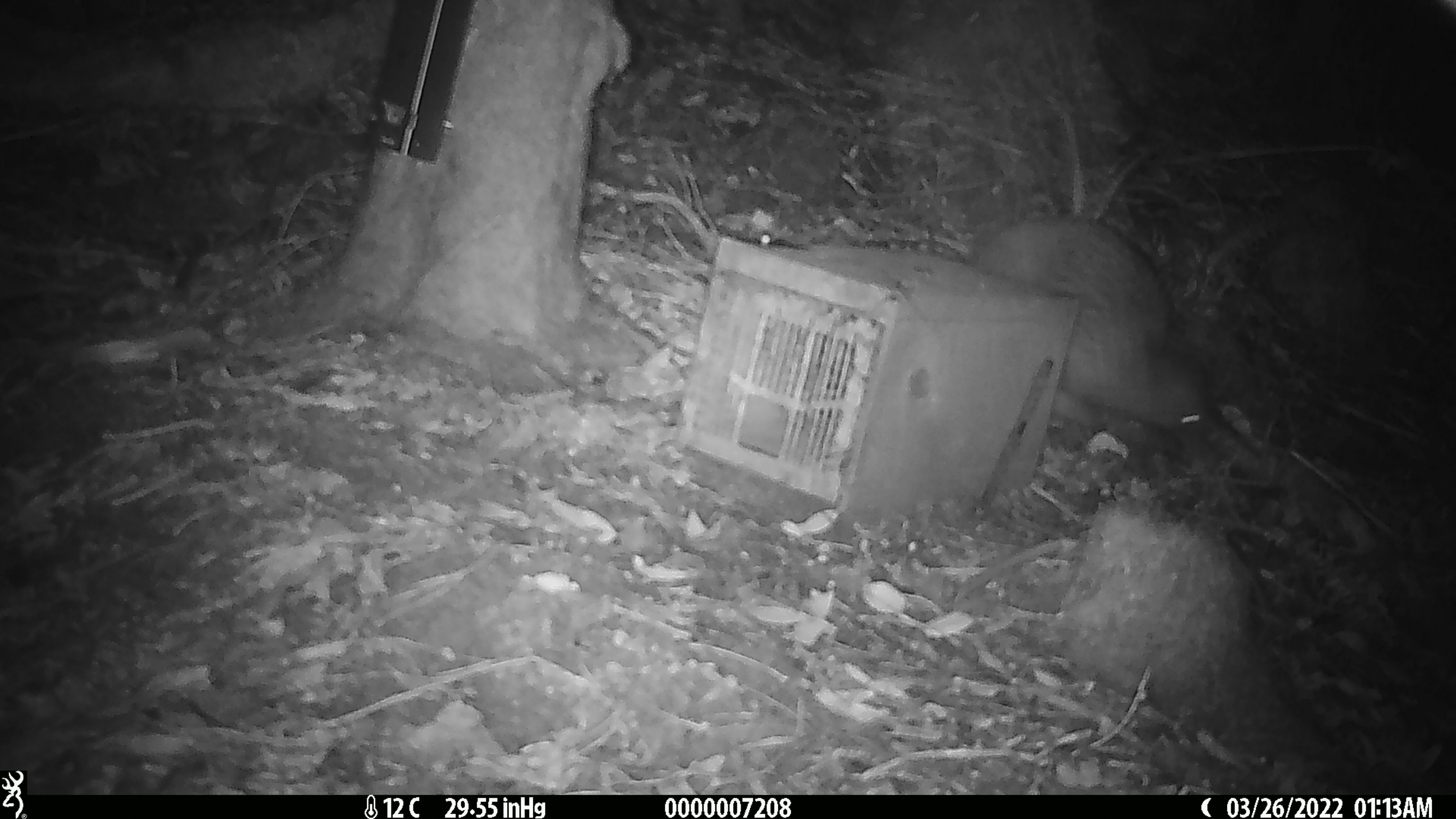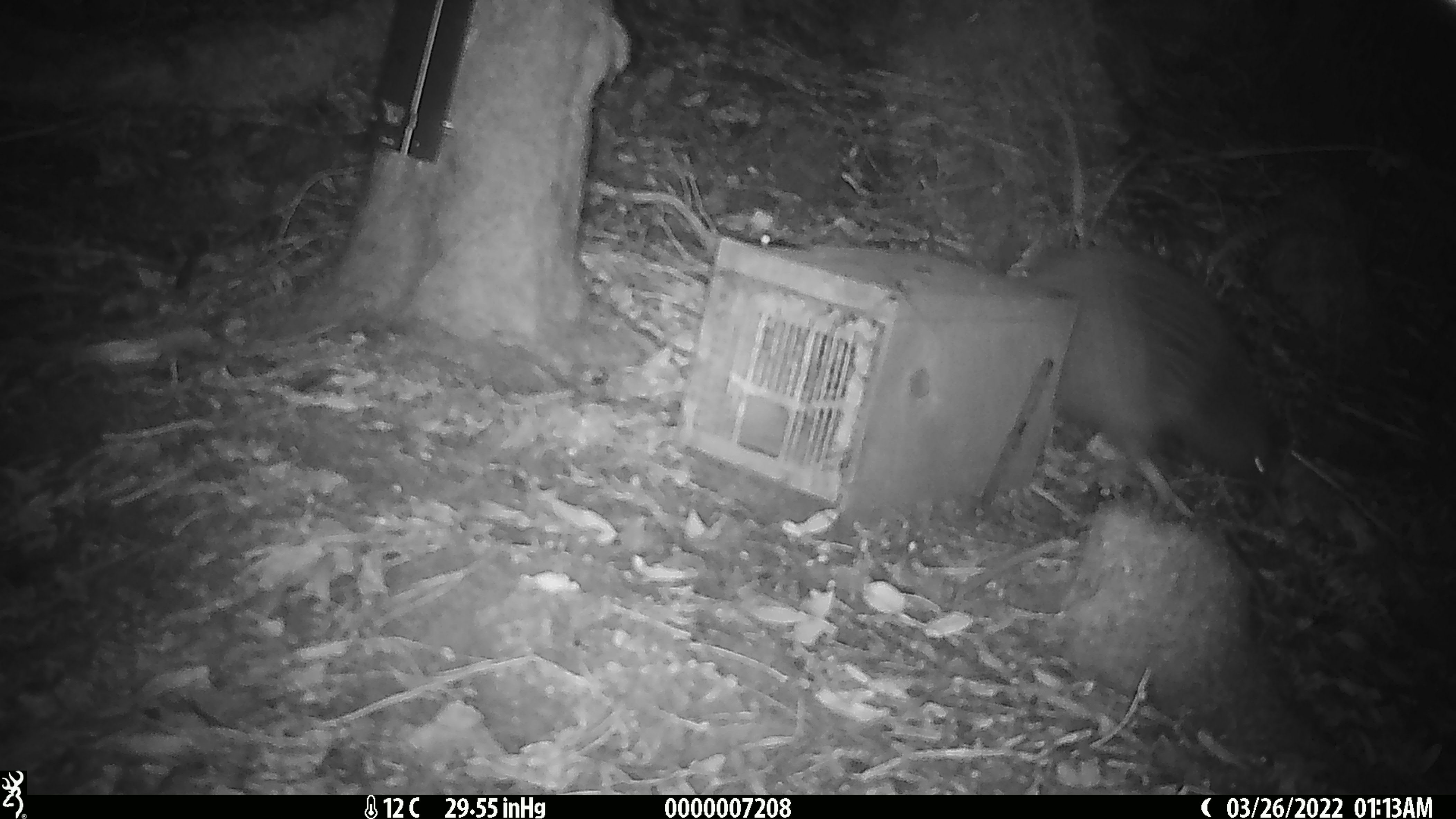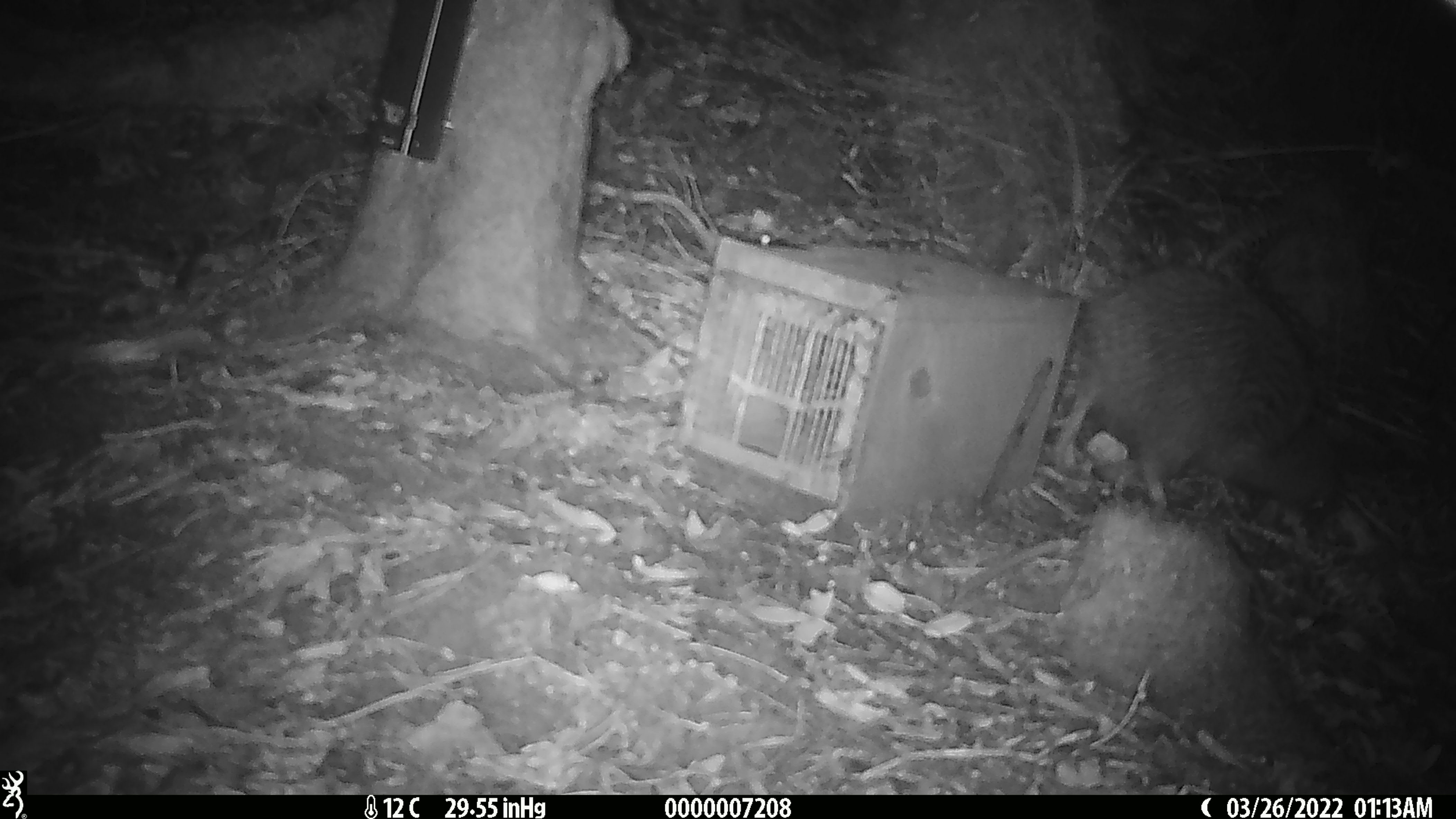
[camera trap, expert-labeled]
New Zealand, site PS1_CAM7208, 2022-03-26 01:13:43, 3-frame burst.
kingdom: Animalia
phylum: Chordata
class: Aves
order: Apterygiformes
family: Apterygidae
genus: Apteryx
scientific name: Apteryx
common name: kiwi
Kiwi (Apteryx).